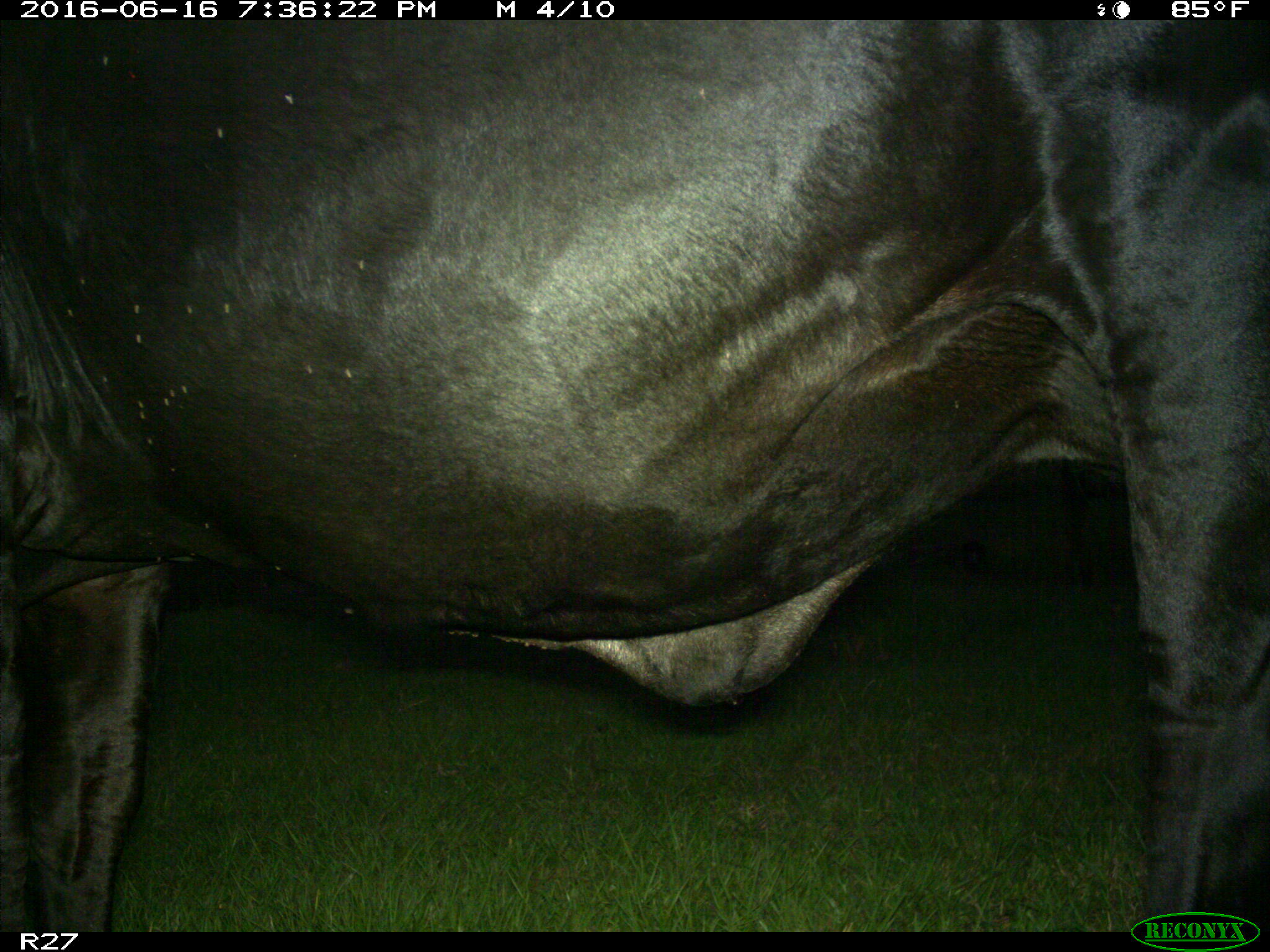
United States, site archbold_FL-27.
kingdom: Animalia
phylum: Chordata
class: Mammalia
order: Artiodactyla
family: Bovidae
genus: Bos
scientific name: Bos taurus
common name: domestic cow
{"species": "Bos taurus (domestic cow)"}